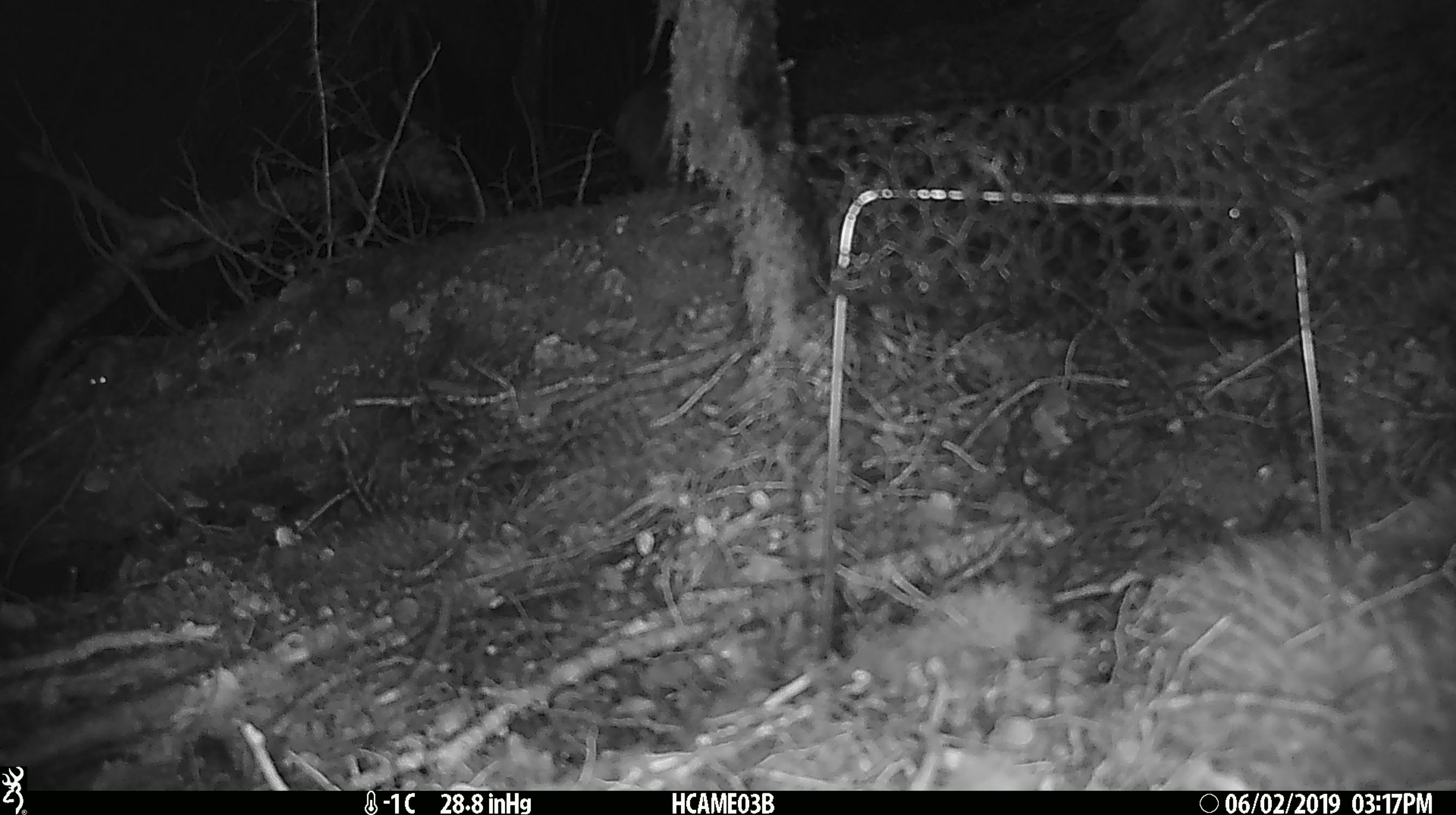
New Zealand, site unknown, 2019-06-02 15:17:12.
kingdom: Animalia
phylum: Chordata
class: Mammalia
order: Rodentia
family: Muridae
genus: Mus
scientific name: Mus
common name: mouse